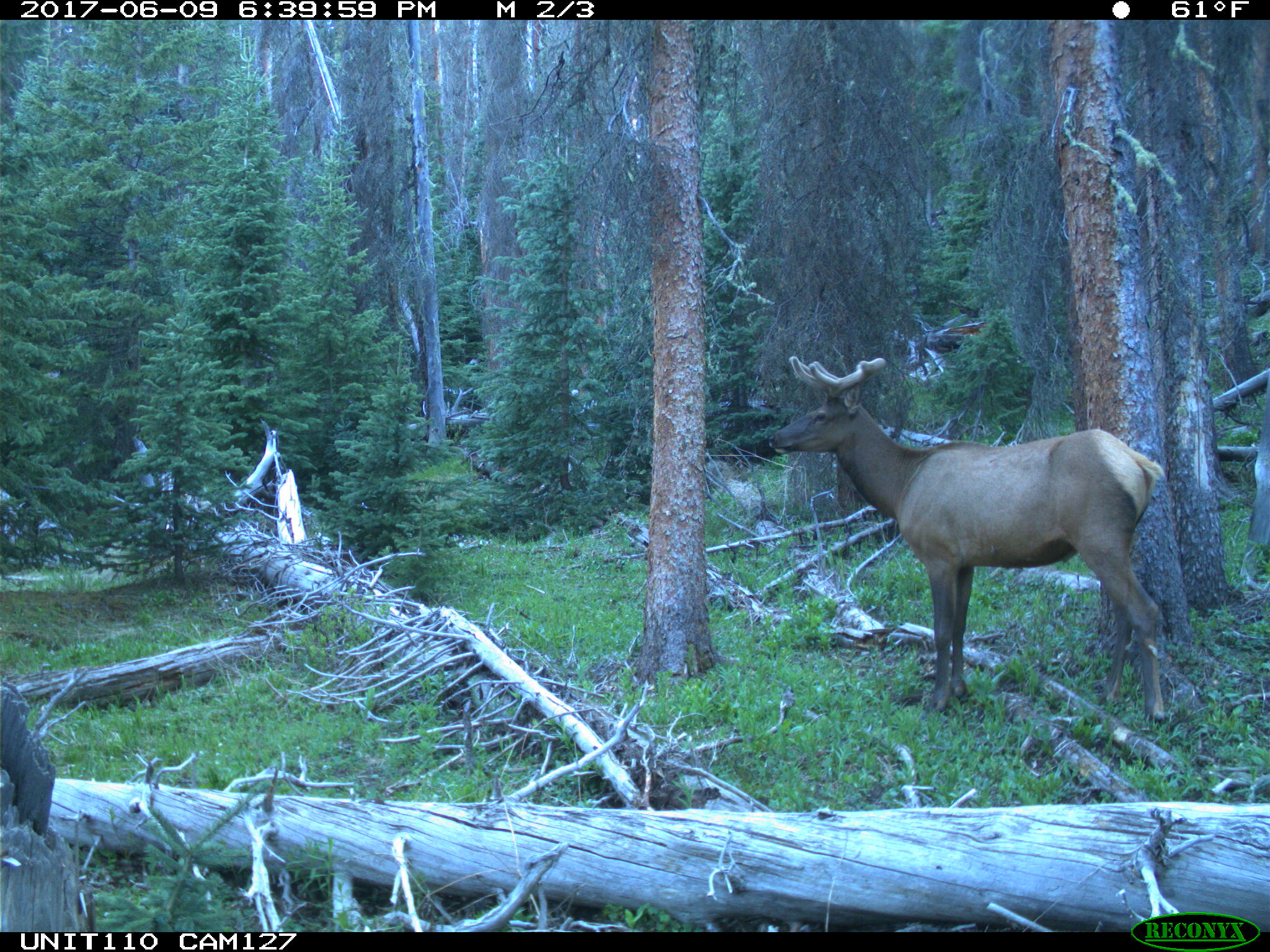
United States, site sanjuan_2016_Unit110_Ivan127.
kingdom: Animalia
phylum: Chordata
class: Mammalia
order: Artiodactyla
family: Cervidae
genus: Cervus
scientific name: Cervus elaphus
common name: red deer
Cervus elaphus (red deer).